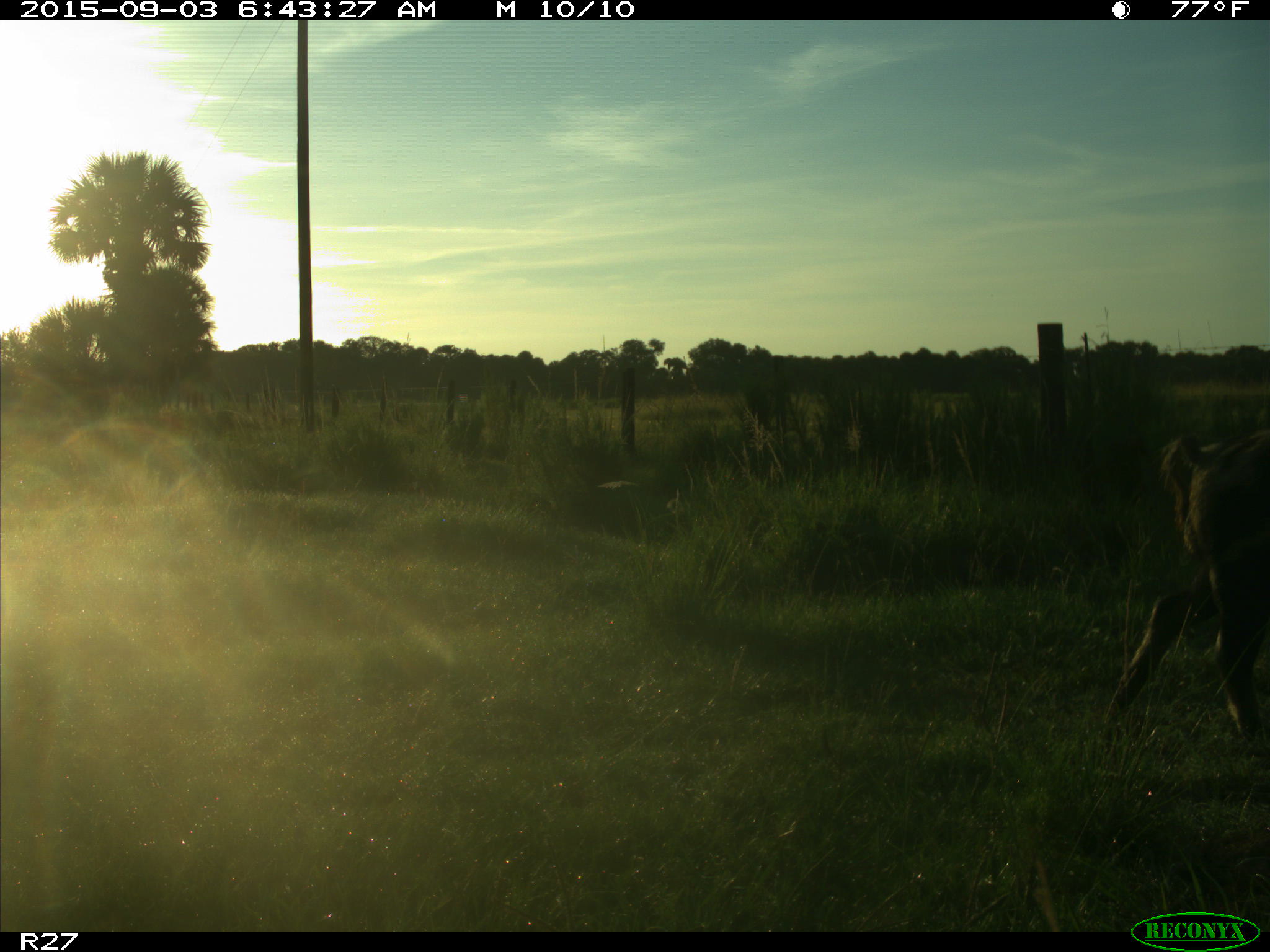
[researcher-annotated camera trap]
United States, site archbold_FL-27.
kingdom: Animalia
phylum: Chordata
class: Mammalia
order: Artiodactyla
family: Suidae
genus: Sus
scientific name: Sus scrofa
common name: wild boar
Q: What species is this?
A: Sus scrofa (wild boar).